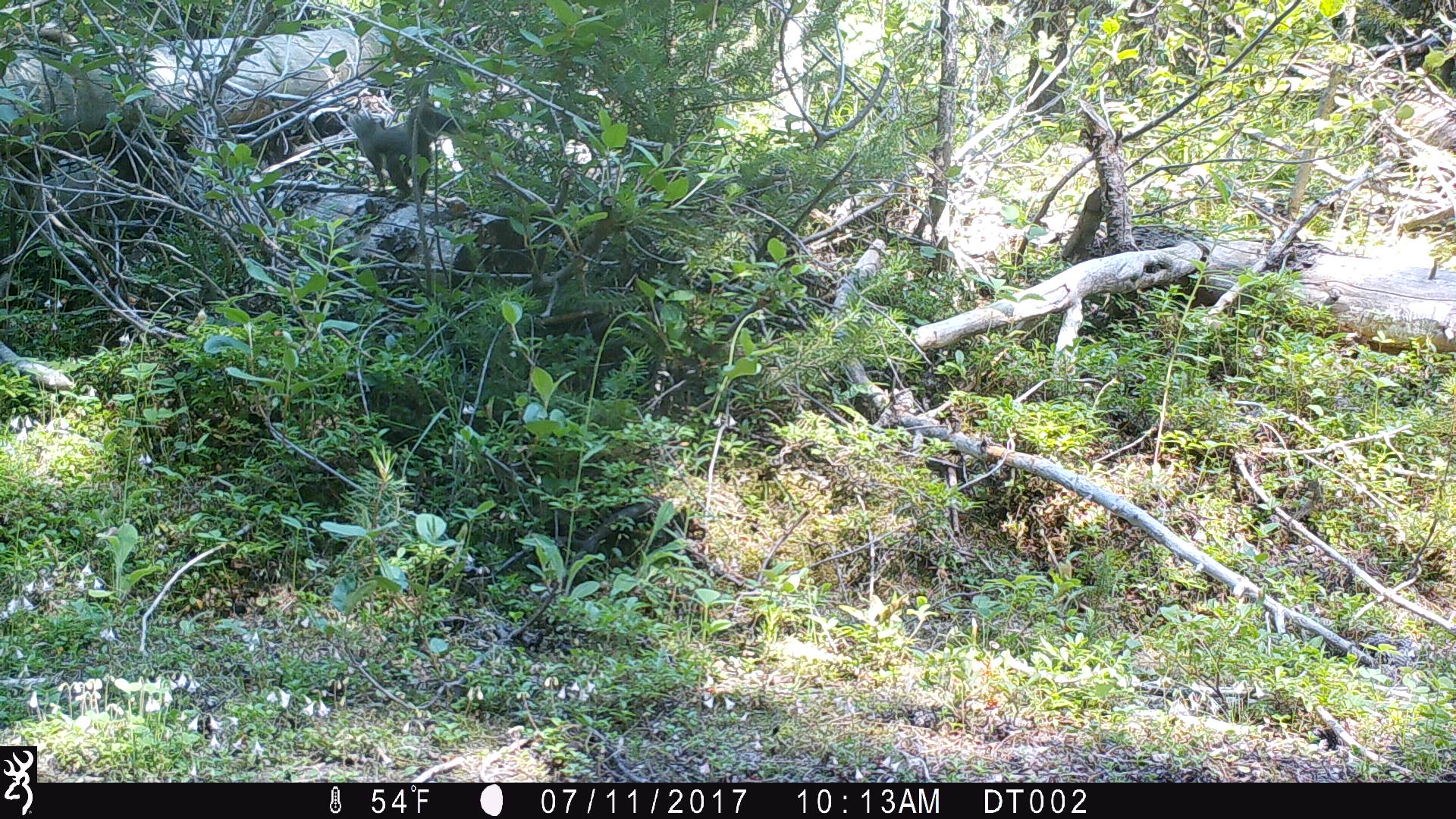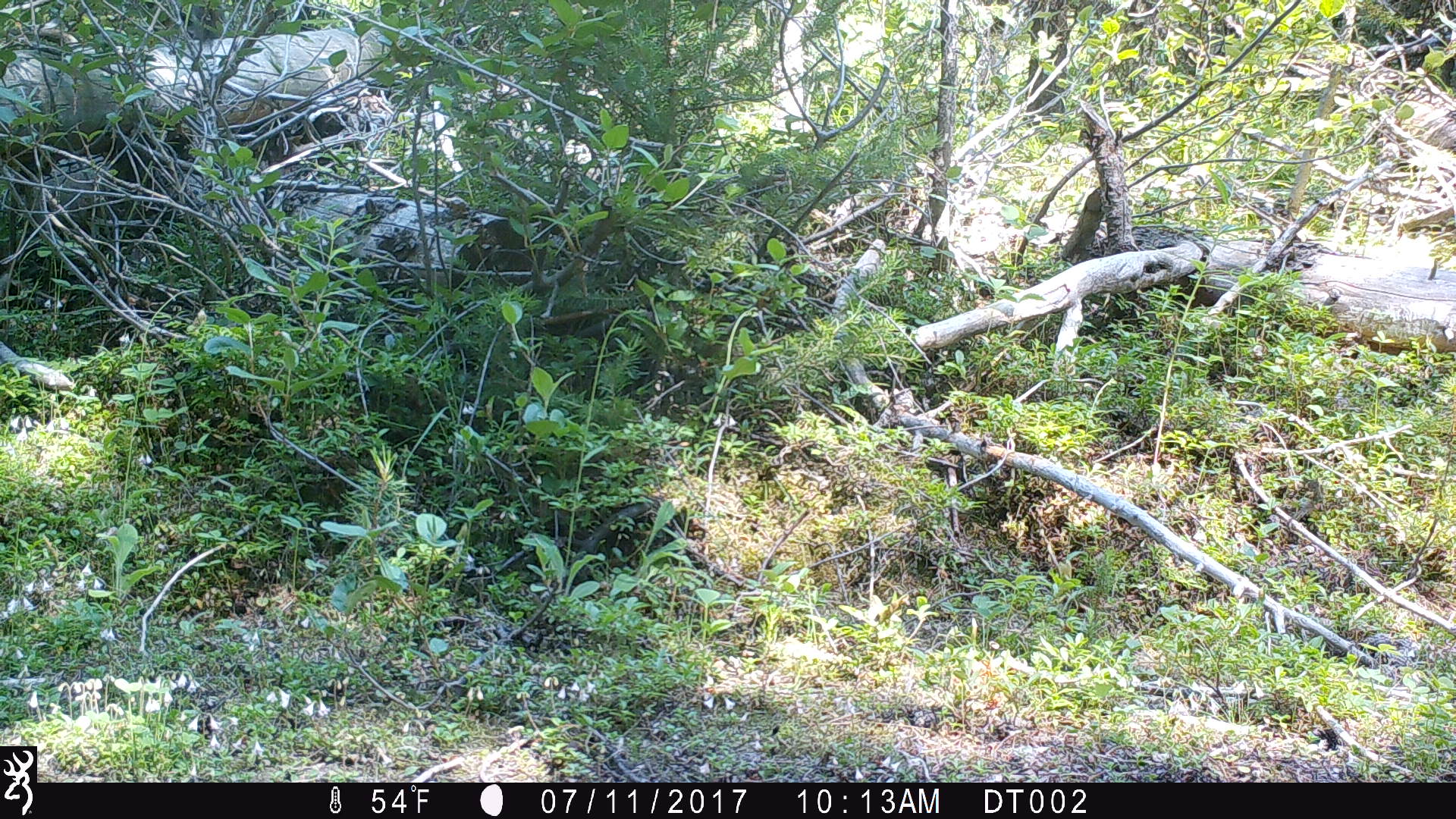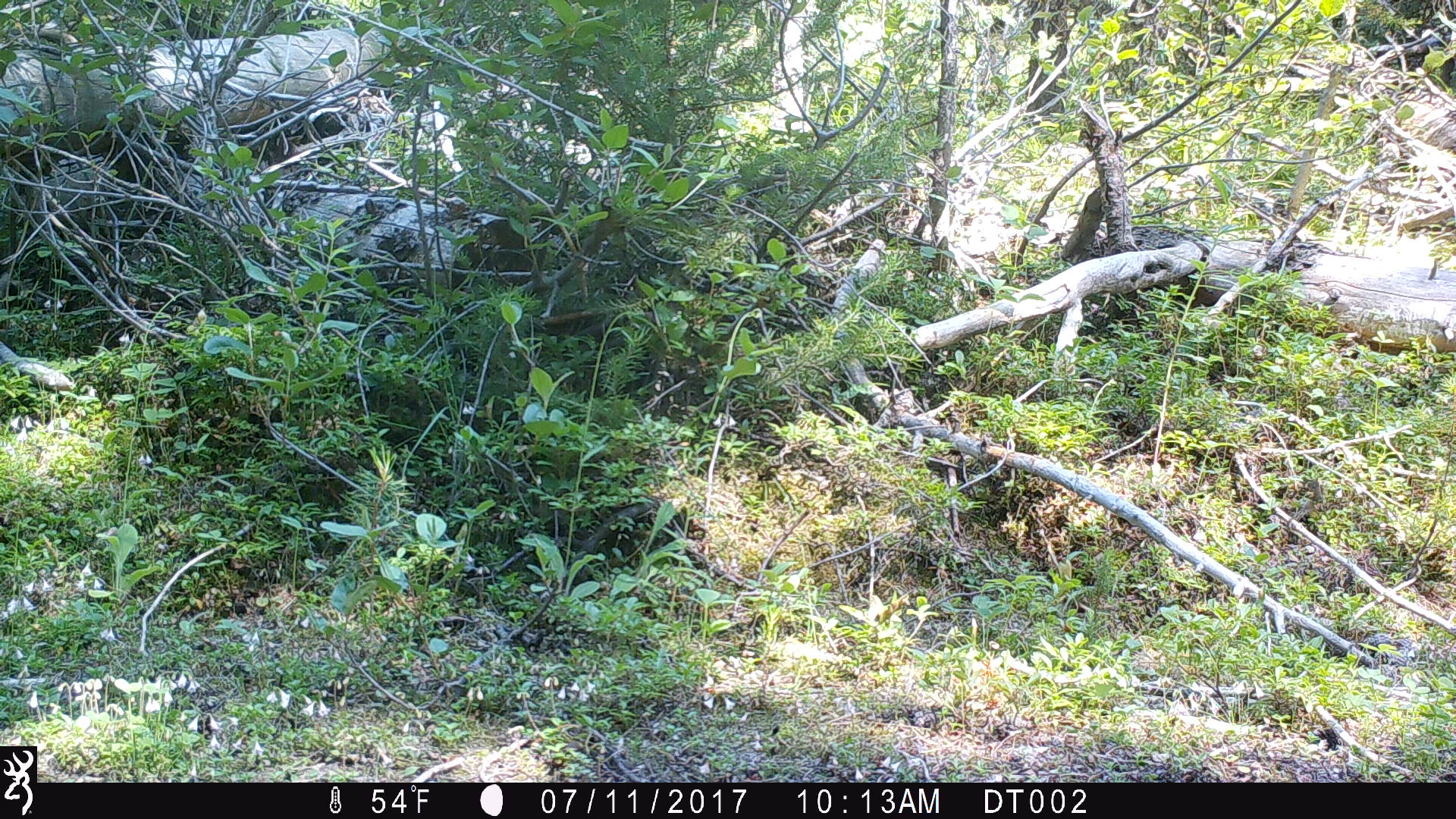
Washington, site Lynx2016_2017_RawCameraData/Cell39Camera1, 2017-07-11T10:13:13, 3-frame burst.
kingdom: Animalia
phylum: Chordata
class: Mammalia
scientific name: Mammalia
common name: small mammal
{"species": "small mammal (Mammalia)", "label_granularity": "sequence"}